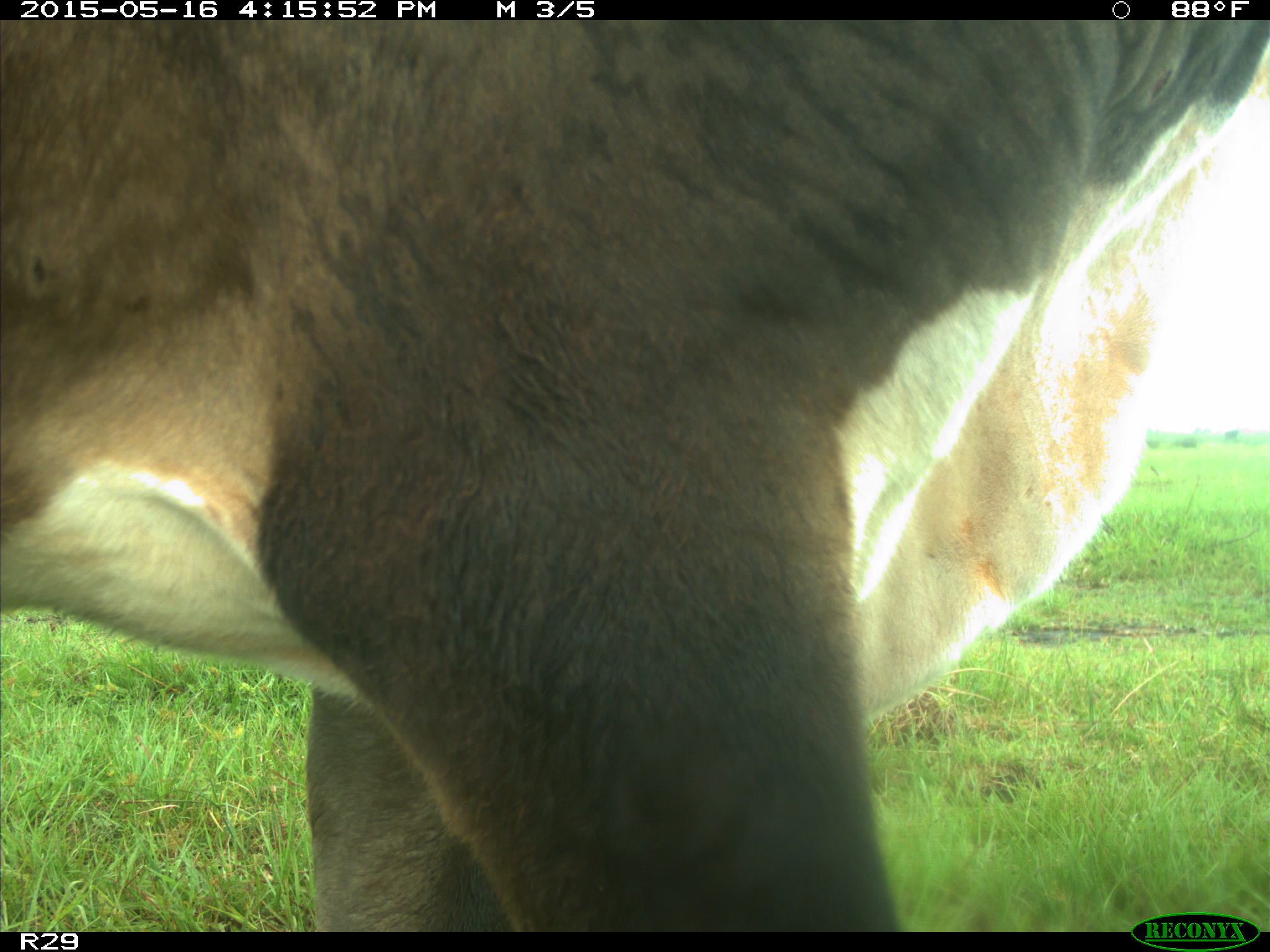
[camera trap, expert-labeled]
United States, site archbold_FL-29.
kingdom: Animalia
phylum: Chordata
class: Mammalia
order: Artiodactyla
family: Bovidae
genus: Bos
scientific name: Bos taurus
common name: domestic cow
Bos taurus (domestic cow).